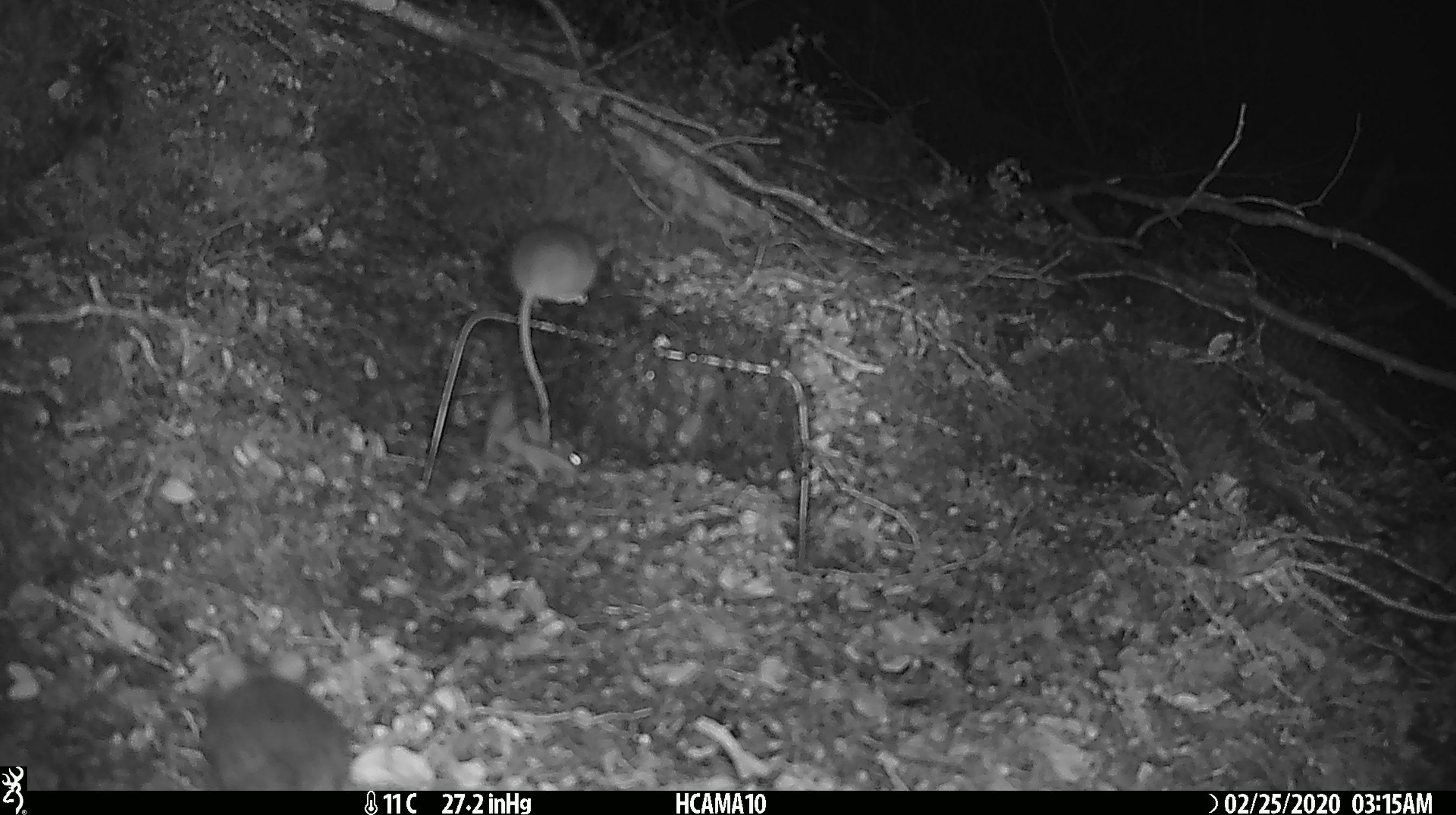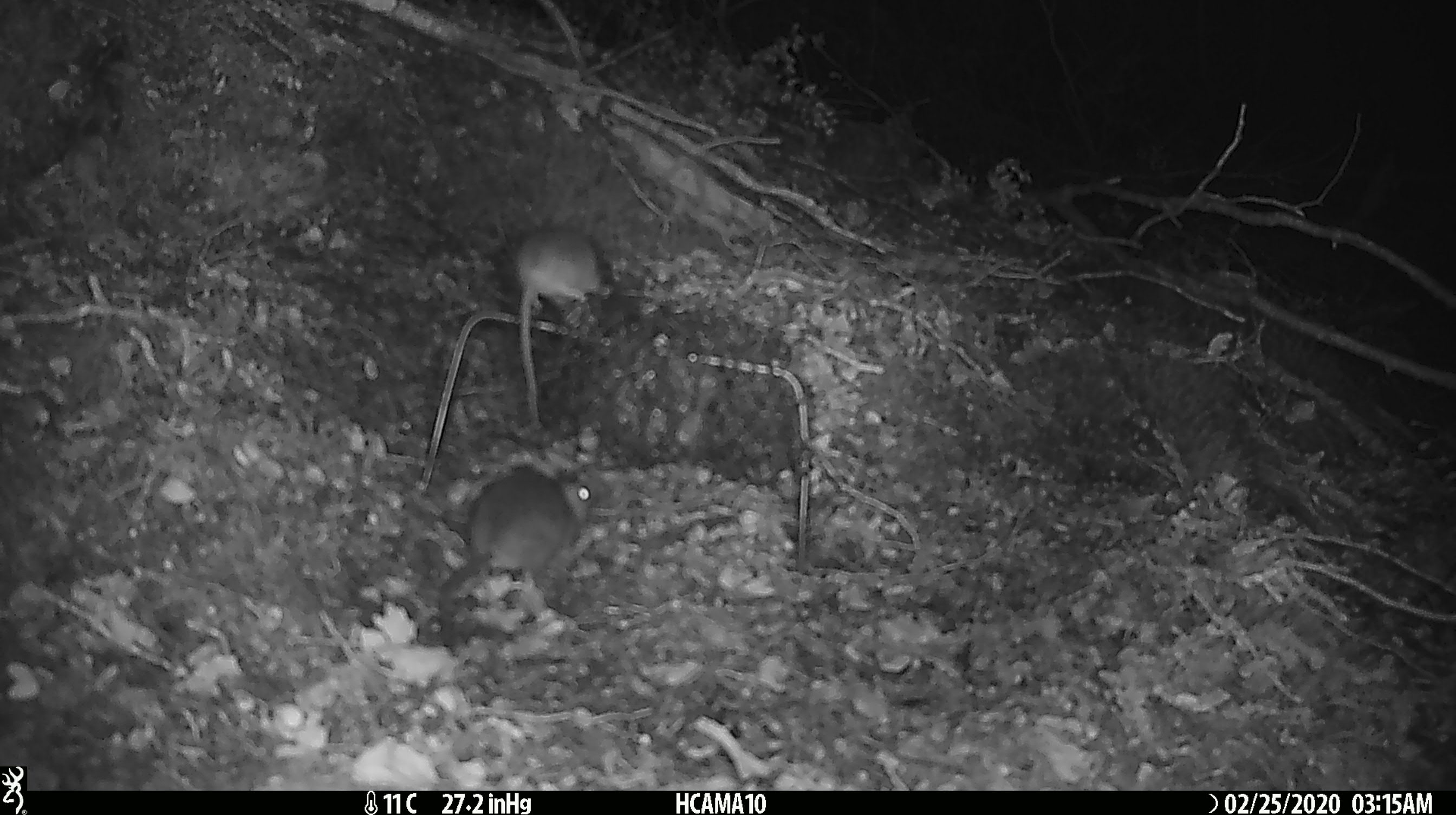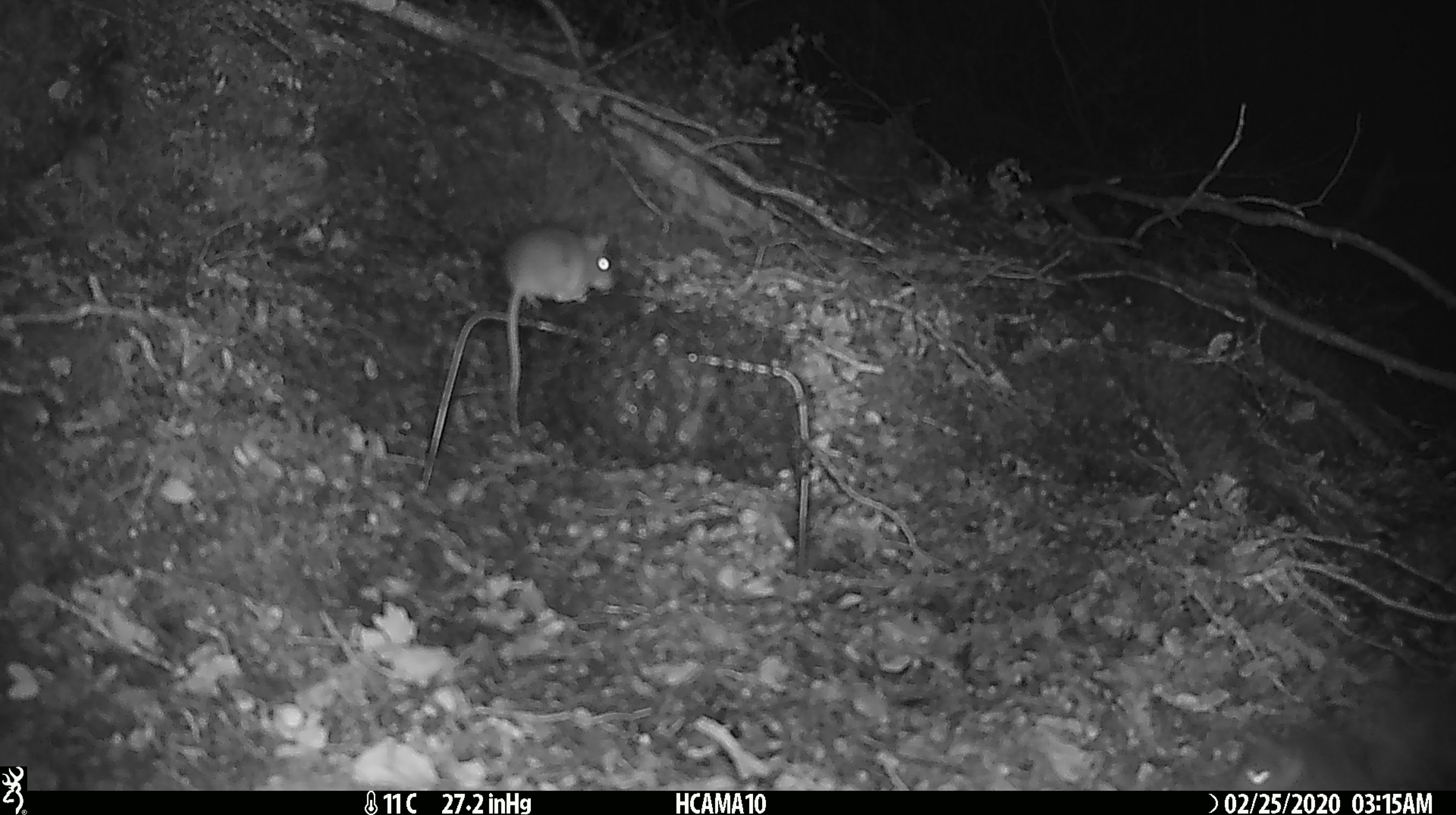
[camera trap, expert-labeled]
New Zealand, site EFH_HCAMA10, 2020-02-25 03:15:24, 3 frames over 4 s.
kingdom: Animalia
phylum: Chordata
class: Mammalia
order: Rodentia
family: Muridae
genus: Mus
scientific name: Mus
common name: mouse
Mouse (Mus).